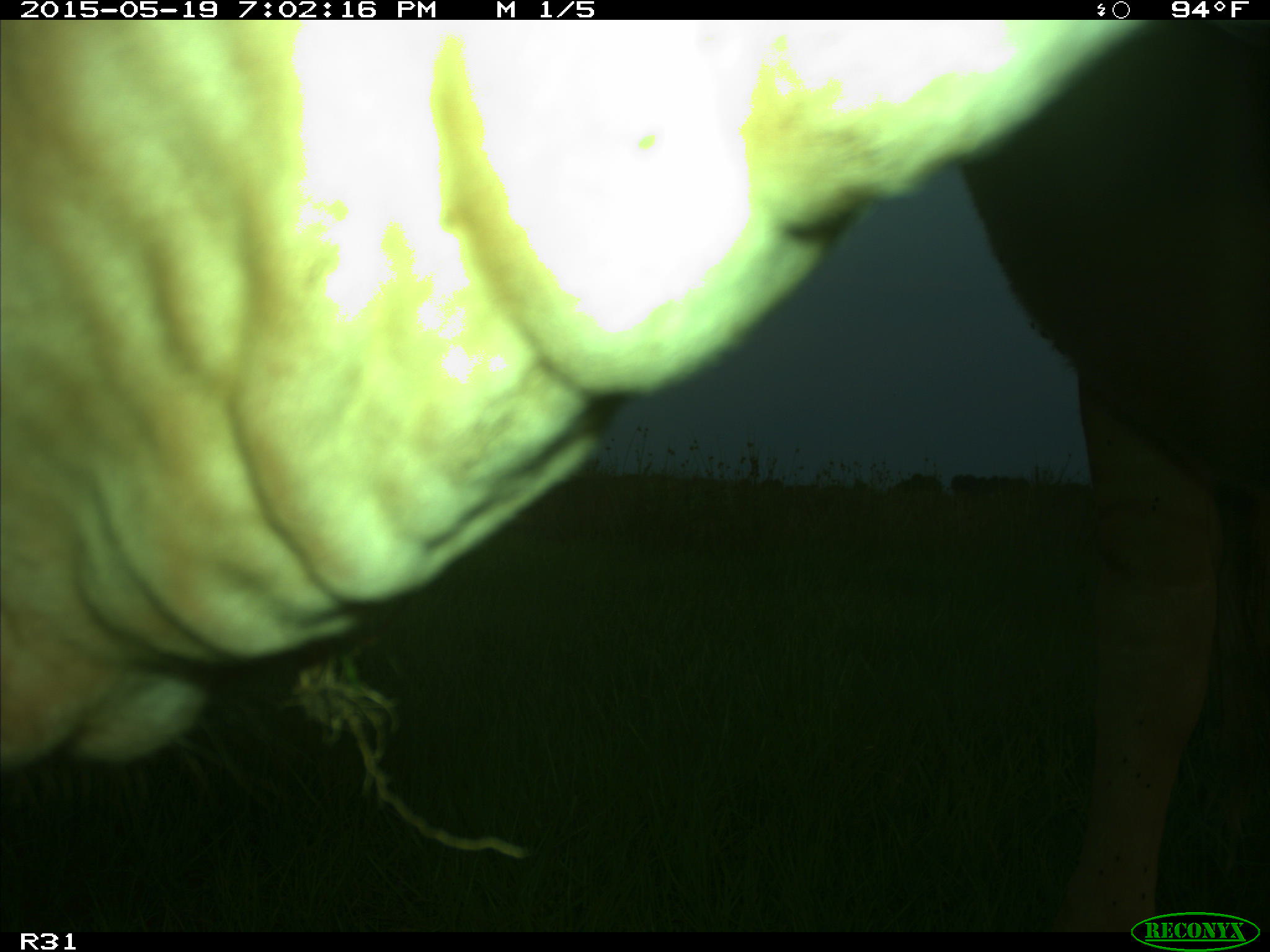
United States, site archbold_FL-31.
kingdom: Animalia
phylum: Chordata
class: Mammalia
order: Artiodactyla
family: Bovidae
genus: Bos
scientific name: Bos taurus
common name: domestic cow